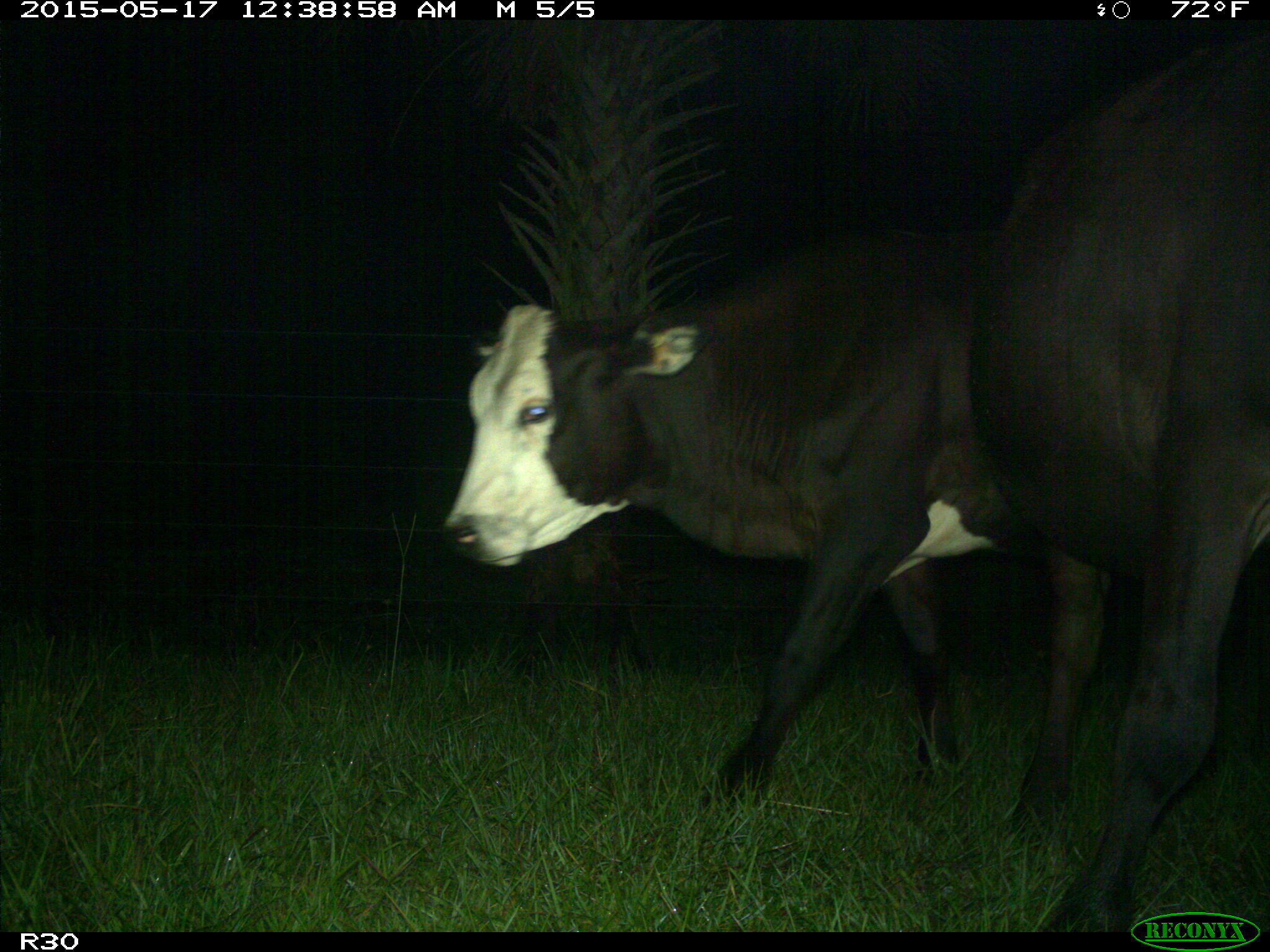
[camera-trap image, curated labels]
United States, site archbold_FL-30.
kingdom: Animalia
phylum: Chordata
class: Mammalia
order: Artiodactyla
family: Bovidae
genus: Bos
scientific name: Bos taurus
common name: domestic cow